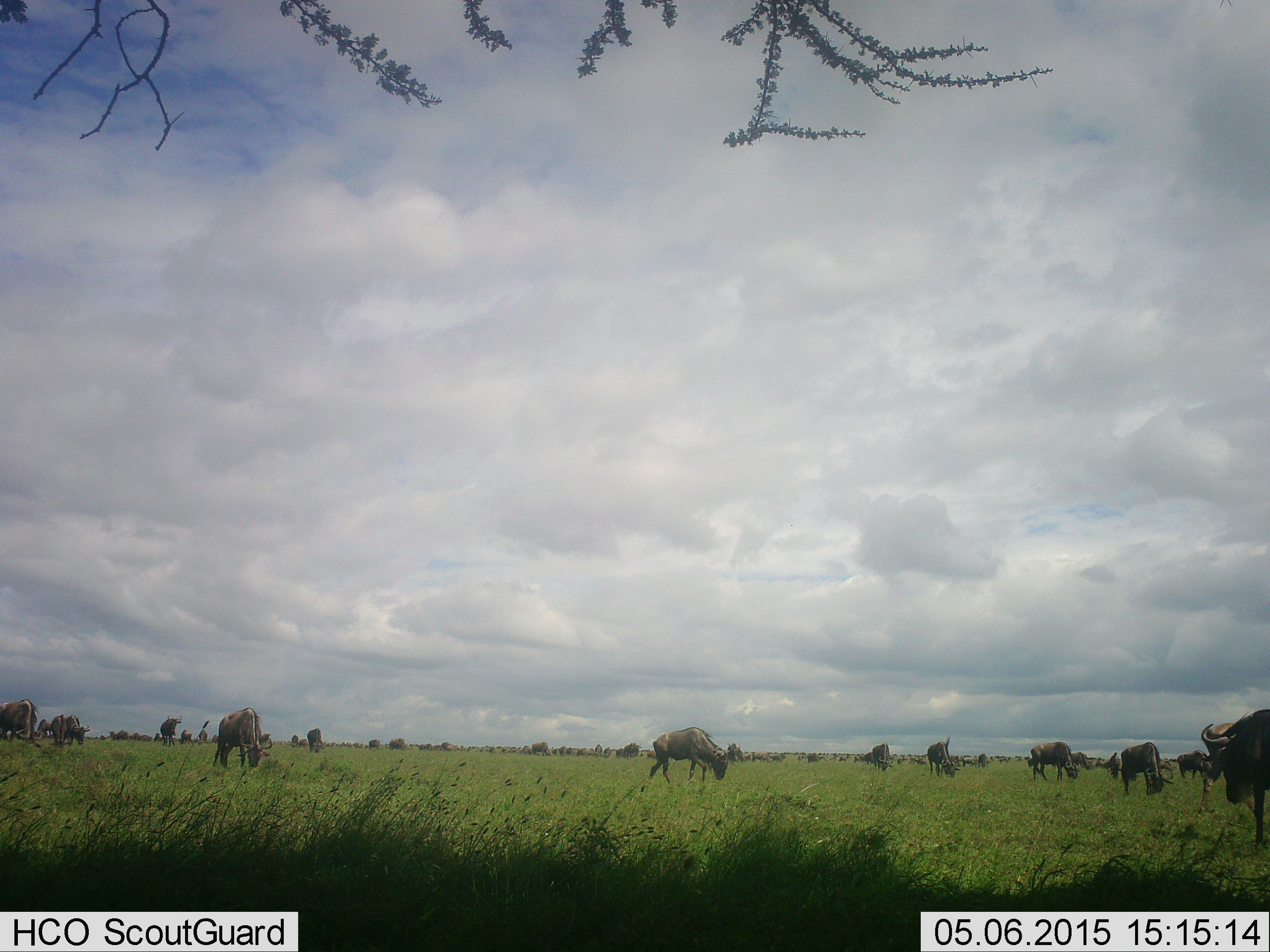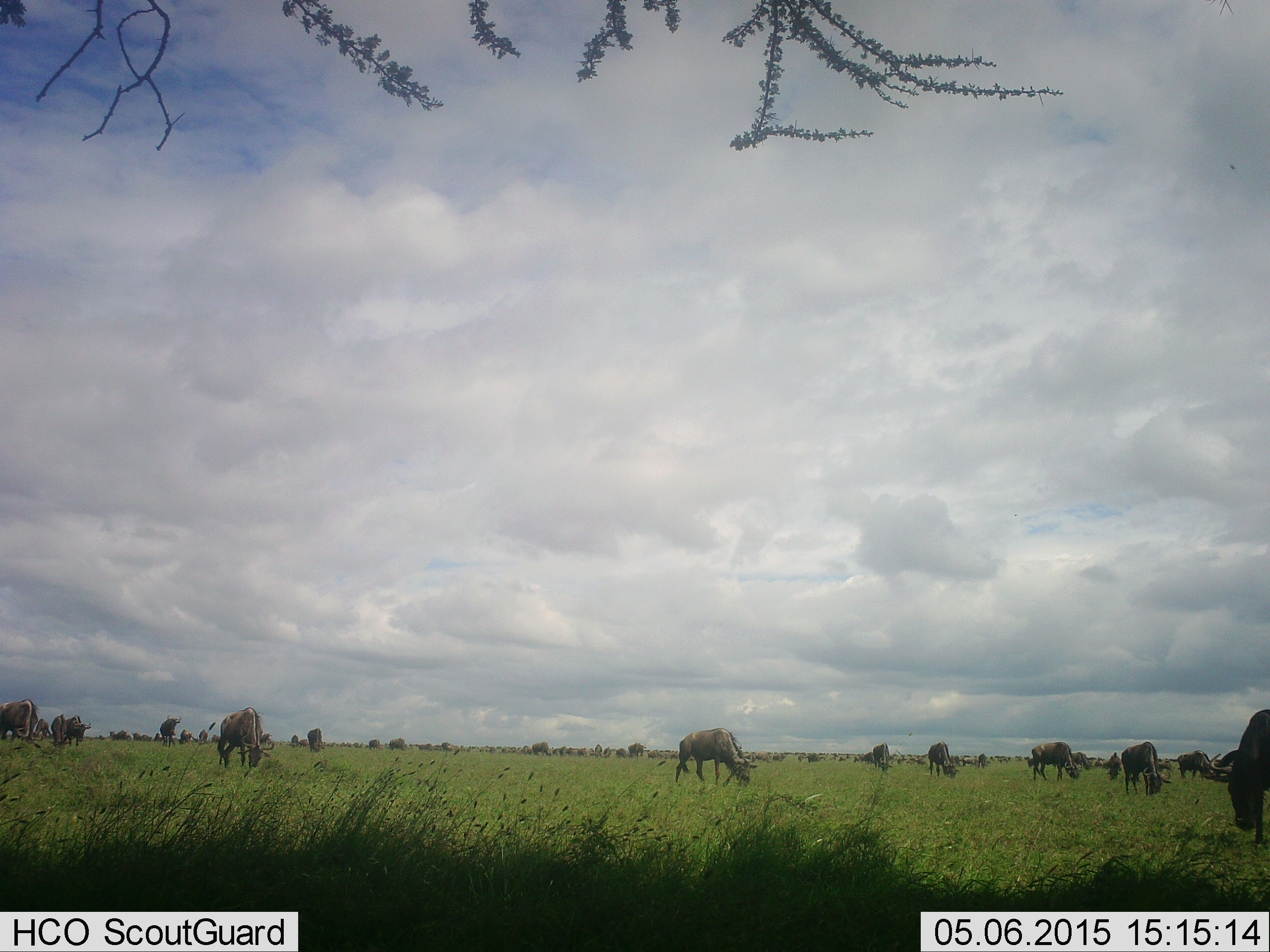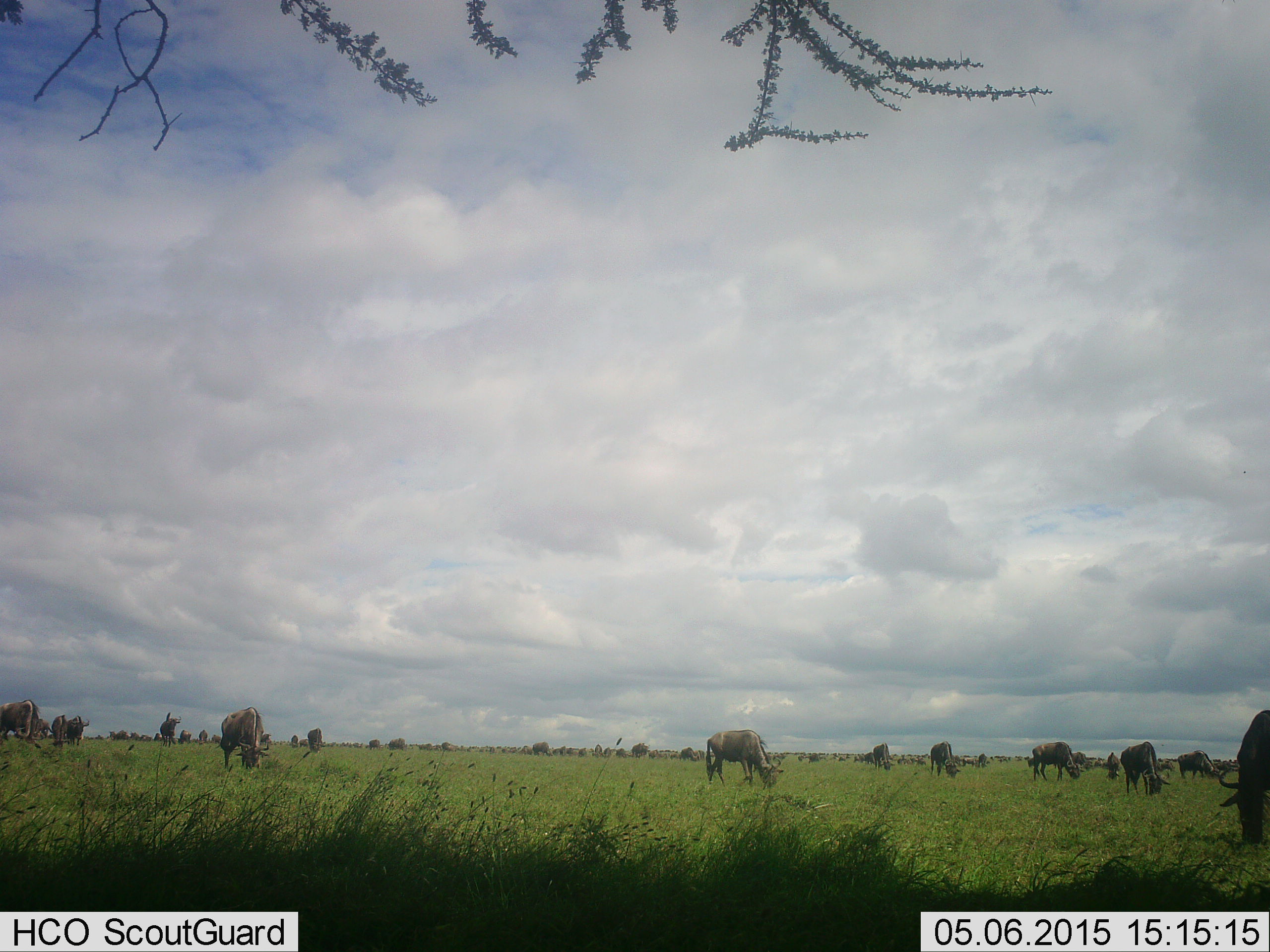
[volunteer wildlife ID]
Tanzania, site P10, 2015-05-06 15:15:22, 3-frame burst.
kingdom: Animalia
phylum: Chordata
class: Mammalia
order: Artiodactyla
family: Bovidae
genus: Connochaetes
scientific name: Connochaetes taurinus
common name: blue wildebeest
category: wildebeest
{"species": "wildebeest (blue wildebeest) (Connochaetes taurinus)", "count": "11-50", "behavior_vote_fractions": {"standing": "30%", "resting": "0%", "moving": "60%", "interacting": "0%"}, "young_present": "0%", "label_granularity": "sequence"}